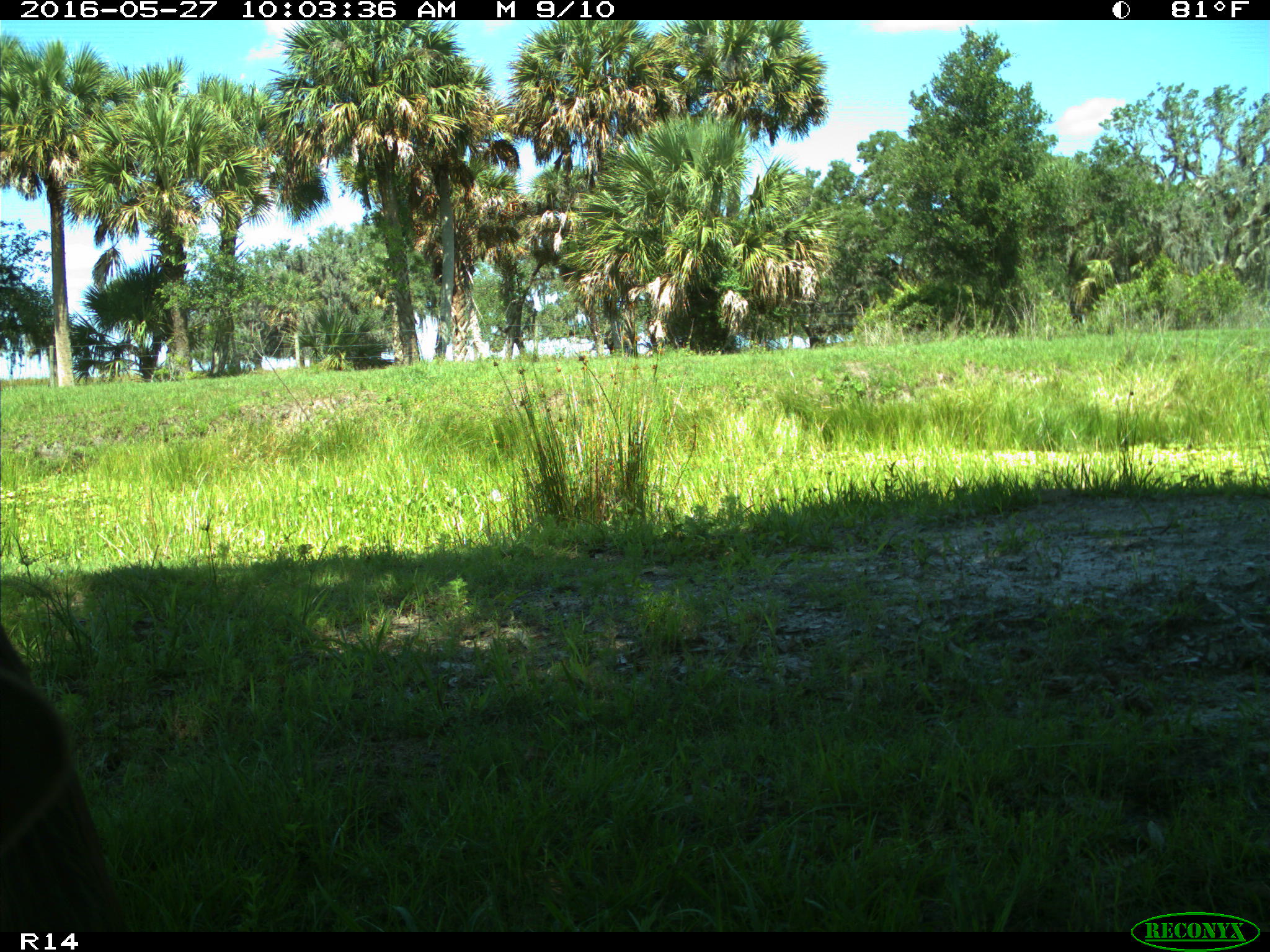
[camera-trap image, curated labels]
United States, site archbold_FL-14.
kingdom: Animalia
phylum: Chordata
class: Mammalia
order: Artiodactyla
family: Suidae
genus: Sus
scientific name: Sus scrofa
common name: wild boar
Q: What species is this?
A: Sus scrofa (wild boar).